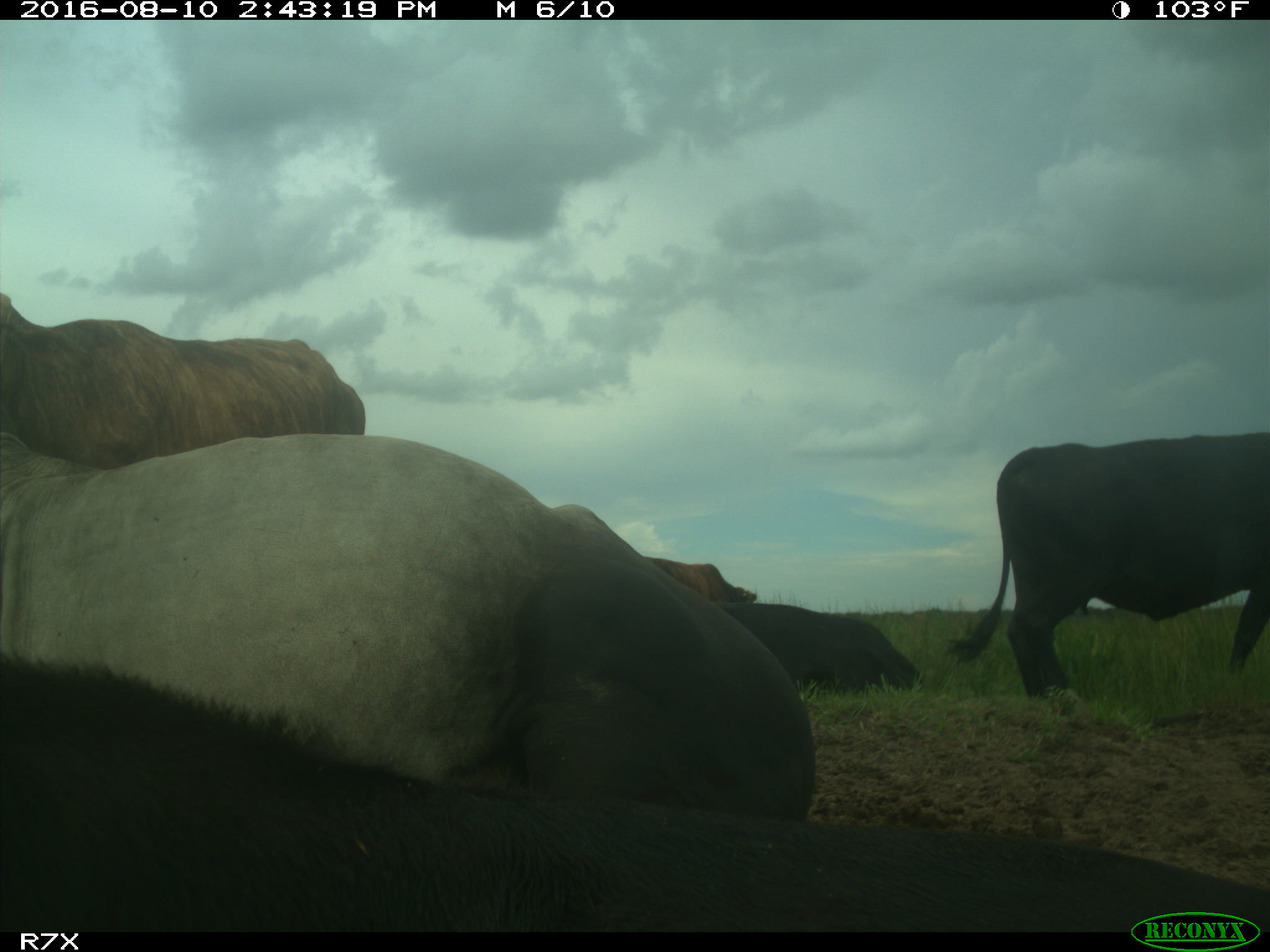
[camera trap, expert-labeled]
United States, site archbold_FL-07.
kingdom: Animalia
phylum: Chordata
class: Mammalia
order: Artiodactyla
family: Bovidae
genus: Bos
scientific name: Bos taurus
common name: domestic cow